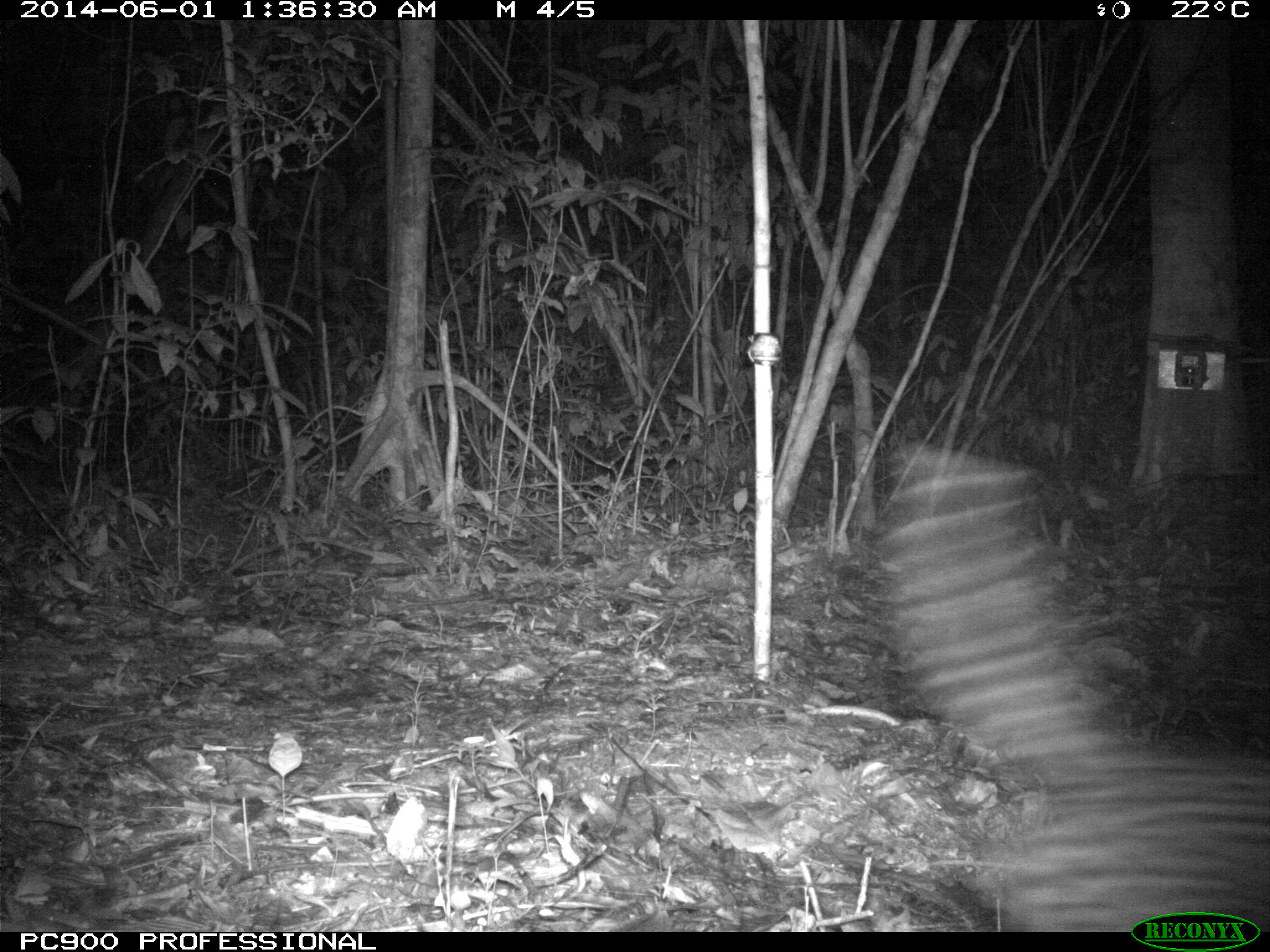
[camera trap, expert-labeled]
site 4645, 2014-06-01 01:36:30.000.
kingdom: Animalia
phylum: Chordata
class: Mammalia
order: Carnivora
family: Felidae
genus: Leopardus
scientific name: Leopardus pardalis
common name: ocelot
Leopardus pardalis (ocelot), count 1, age adult, sex male.